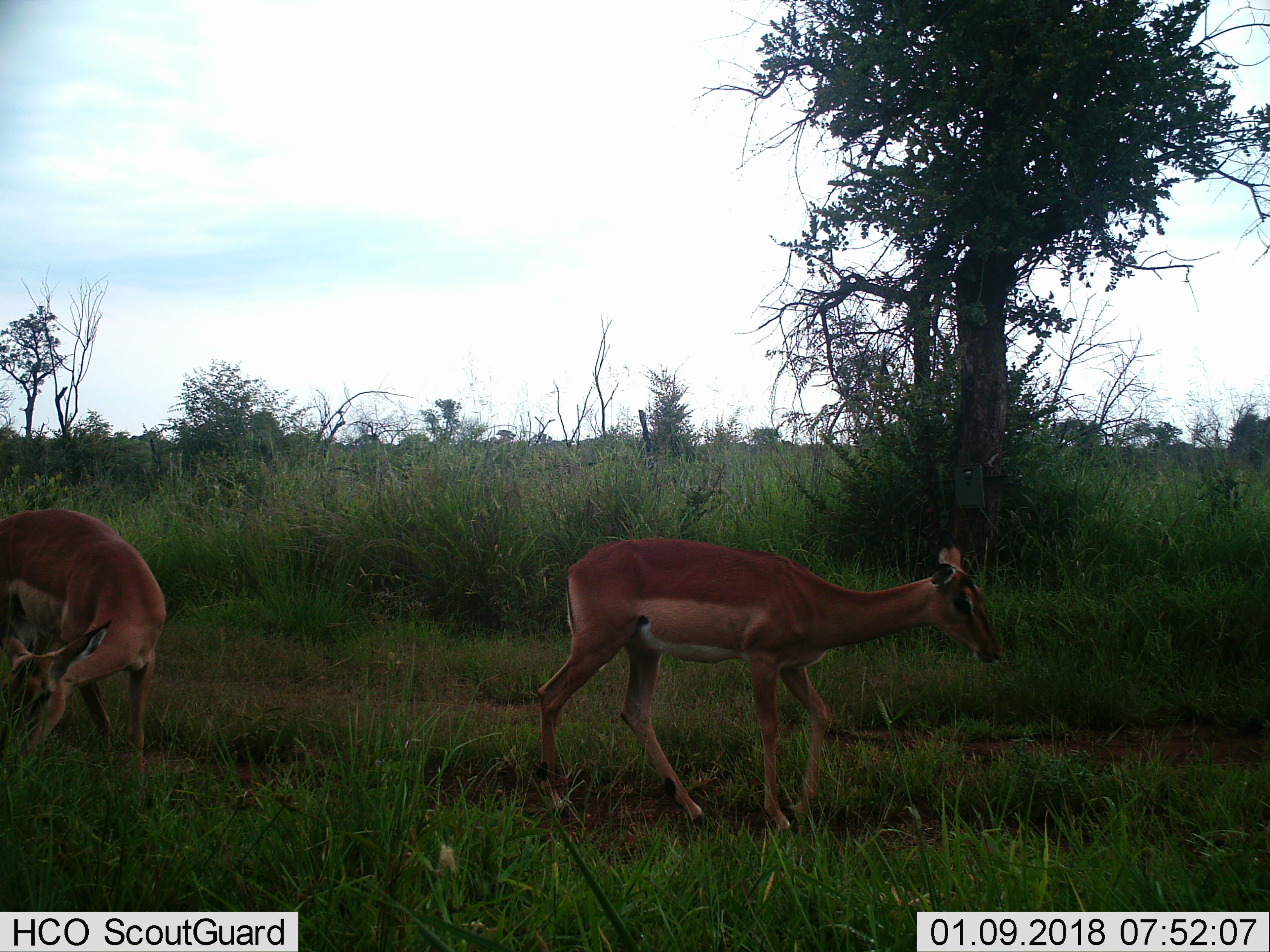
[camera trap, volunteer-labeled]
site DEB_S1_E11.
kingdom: Animalia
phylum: Chordata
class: Mammalia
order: Artiodactyla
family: Bovidae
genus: Aepyceros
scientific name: Aepyceros melampus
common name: impala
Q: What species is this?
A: Impala (Aepyceros melampus).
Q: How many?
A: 2.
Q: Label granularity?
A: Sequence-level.